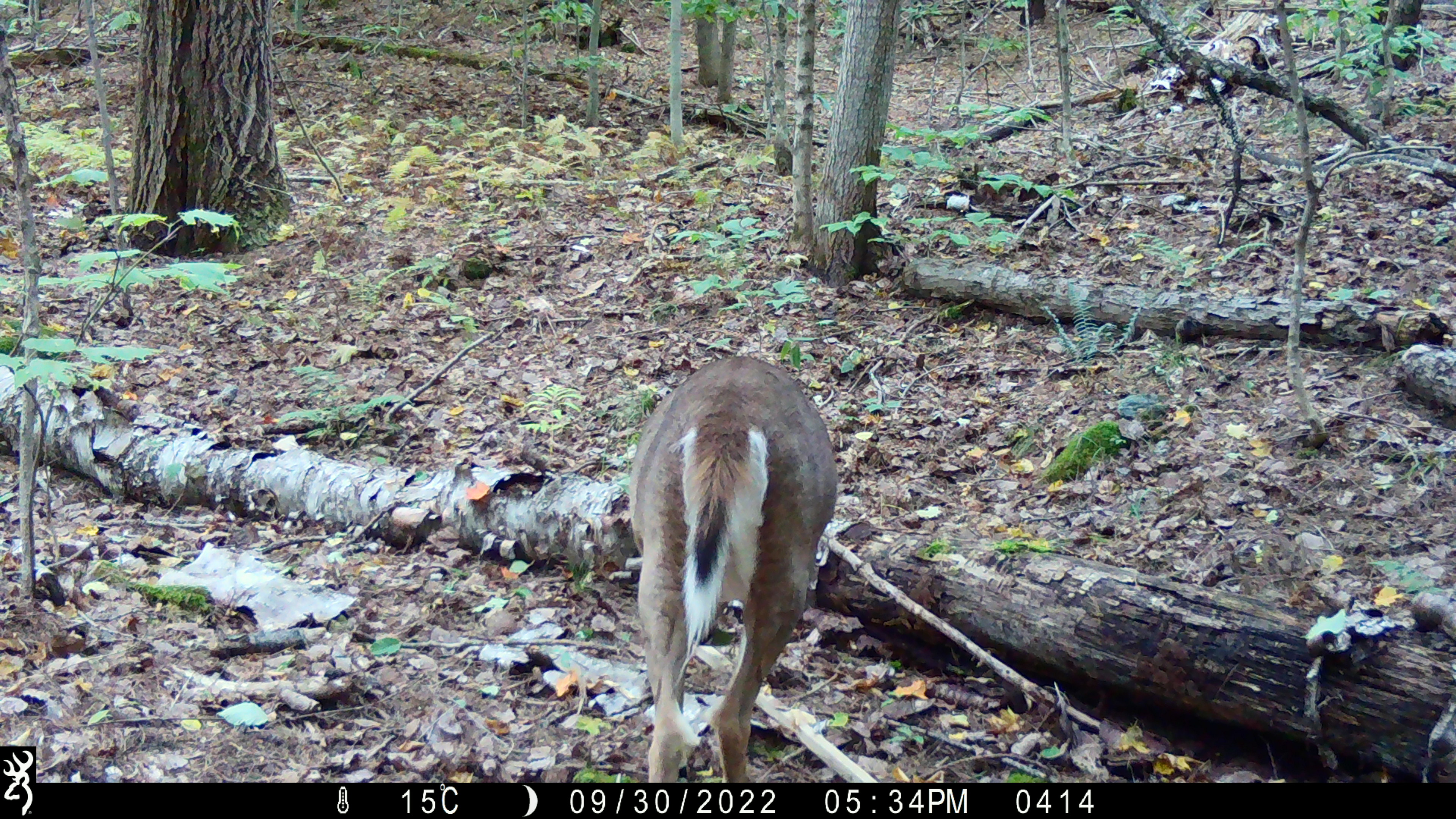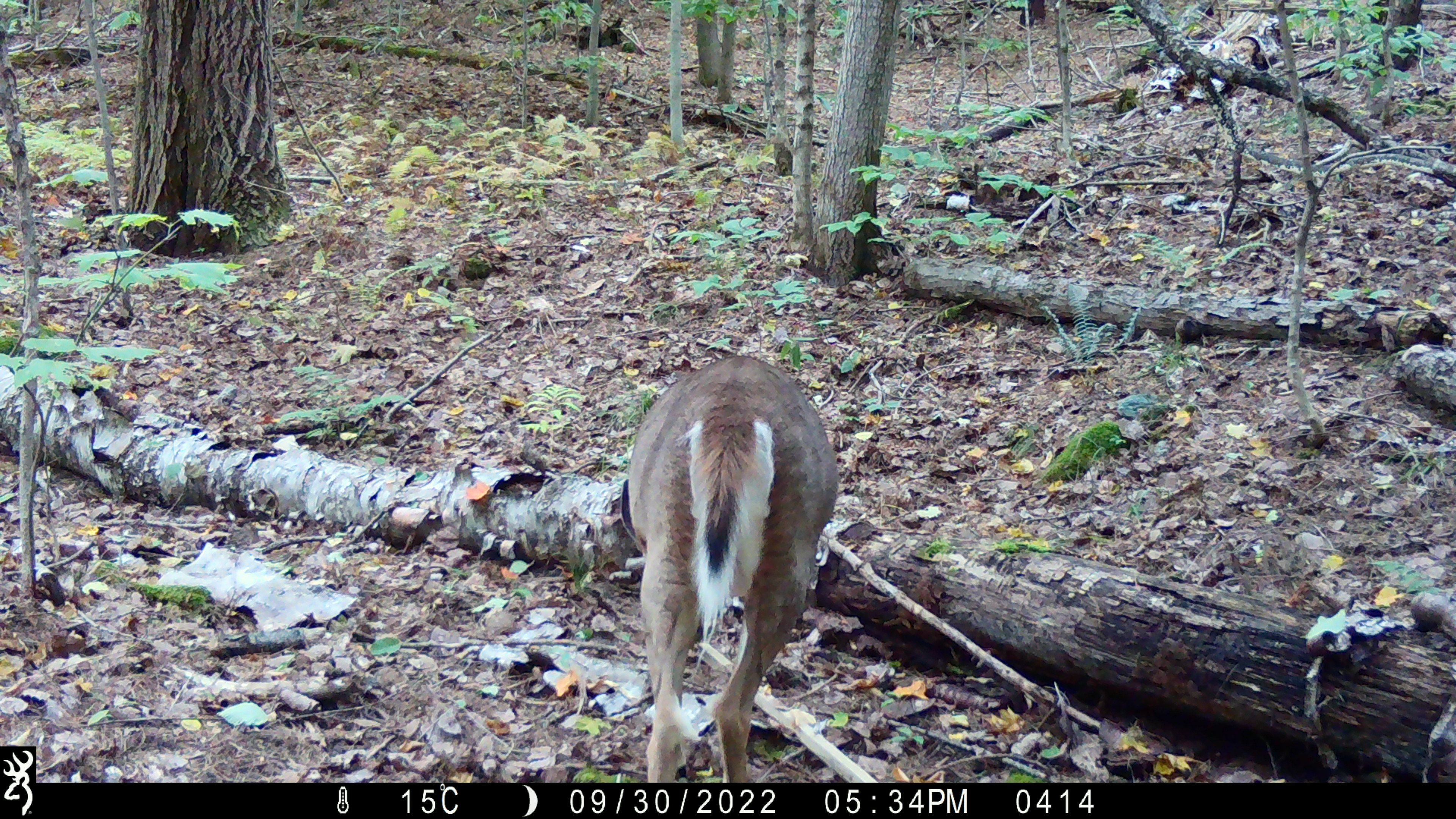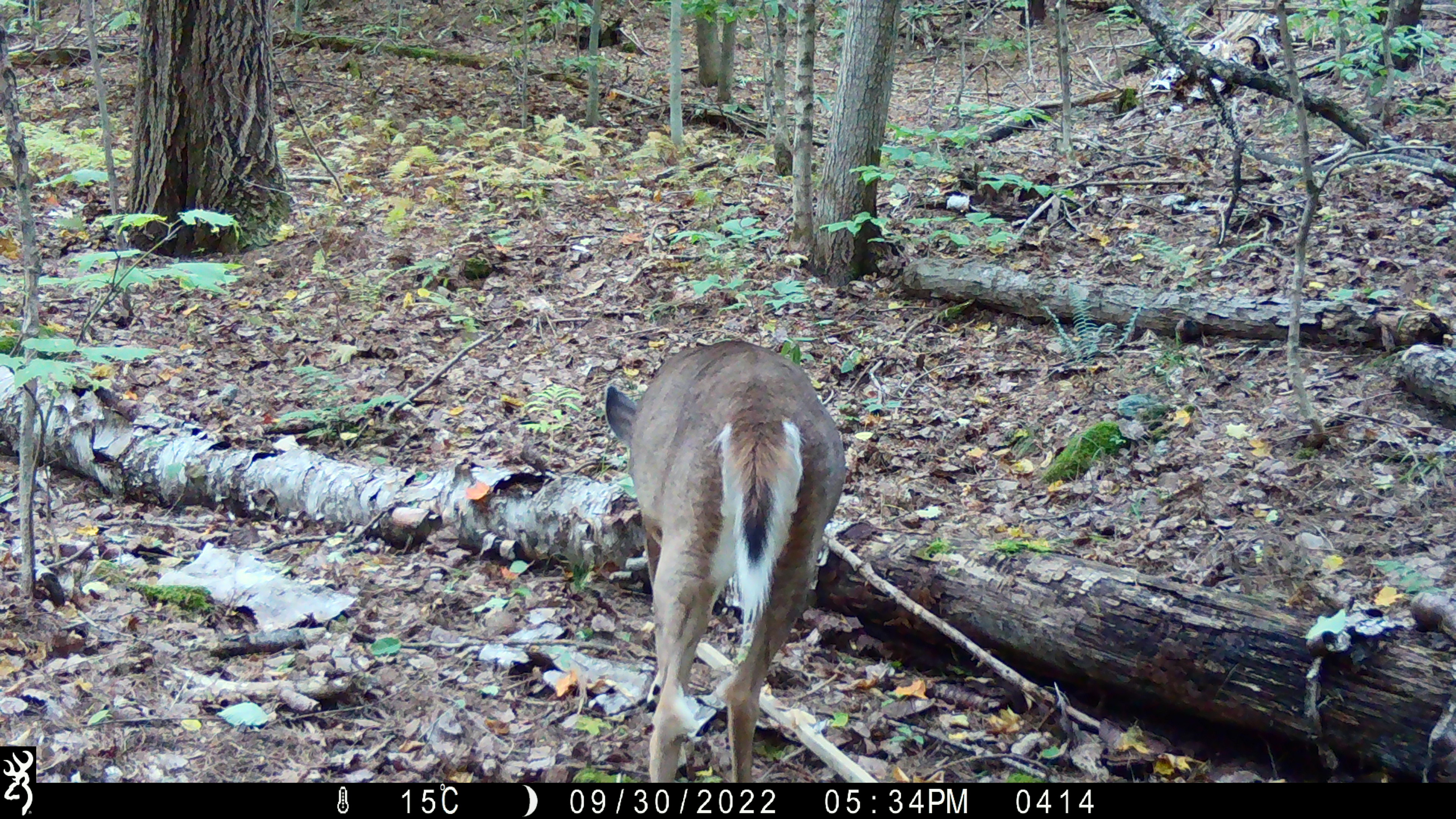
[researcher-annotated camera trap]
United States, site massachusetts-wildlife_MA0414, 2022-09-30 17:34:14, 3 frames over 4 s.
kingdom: Animalia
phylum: Chordata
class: Mammalia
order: Artiodactyla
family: Cervidae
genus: Odocoileus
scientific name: Odocoileus virginianus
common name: white-tailed deer